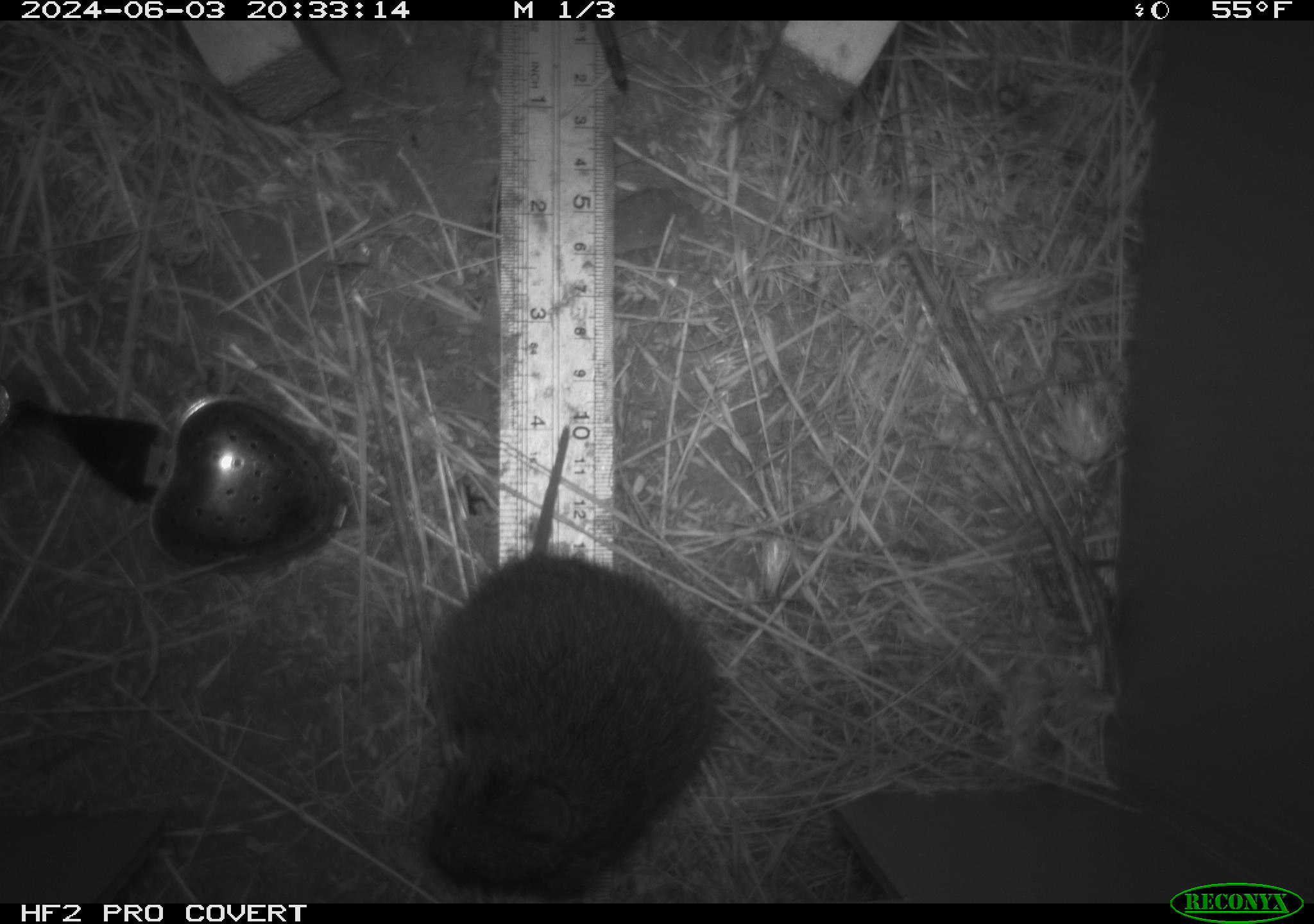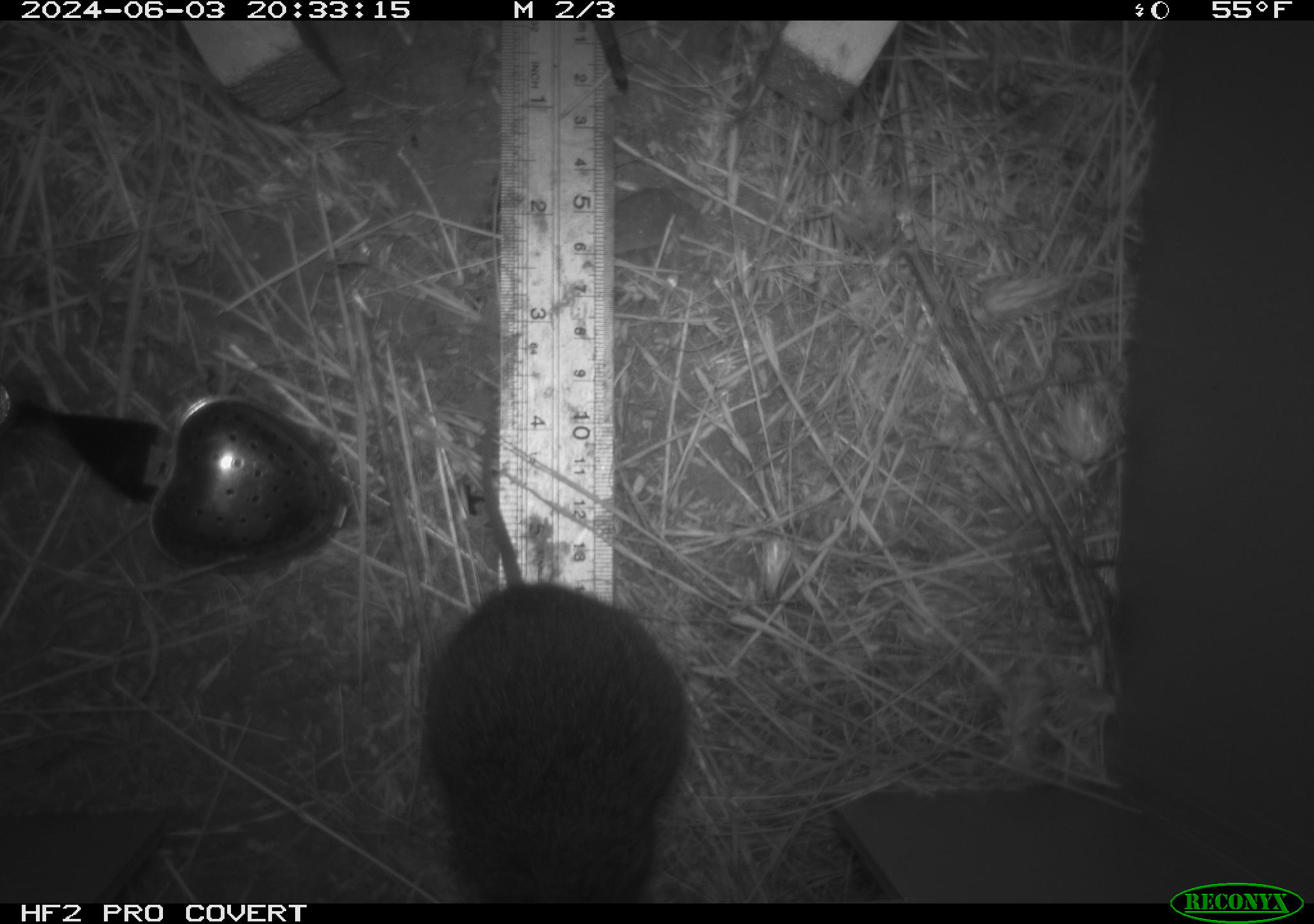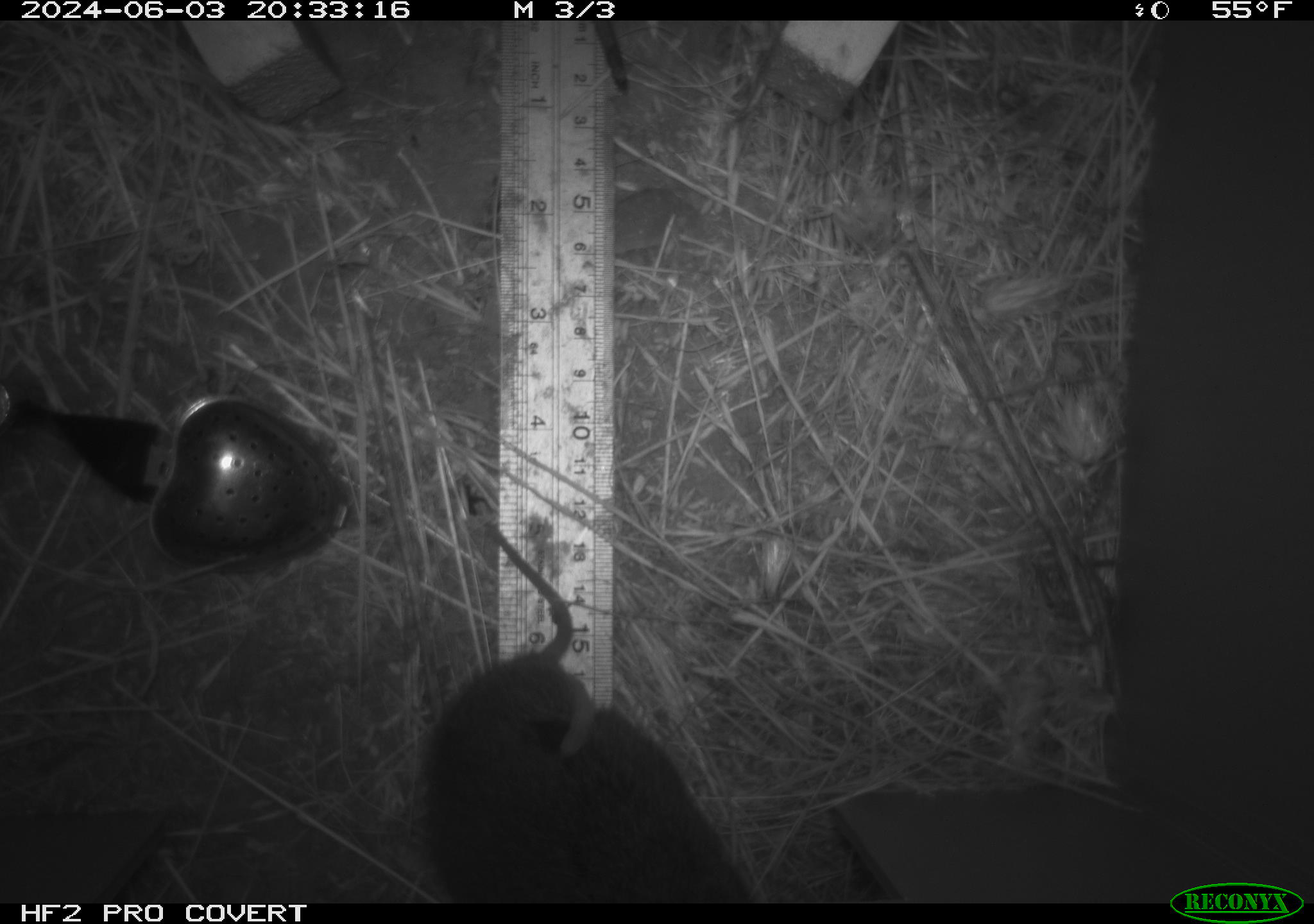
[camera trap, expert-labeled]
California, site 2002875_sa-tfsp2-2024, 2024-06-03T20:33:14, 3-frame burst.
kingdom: Animalia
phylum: Chordata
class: Mammalia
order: Rodentia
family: Cricetidae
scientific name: Arvicolinae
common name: voles, lemmings, and muskrats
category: arvicolinae subfamily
Arvicolinae subfamily (voles, lemmings, and muskrats) (Arvicolinae).